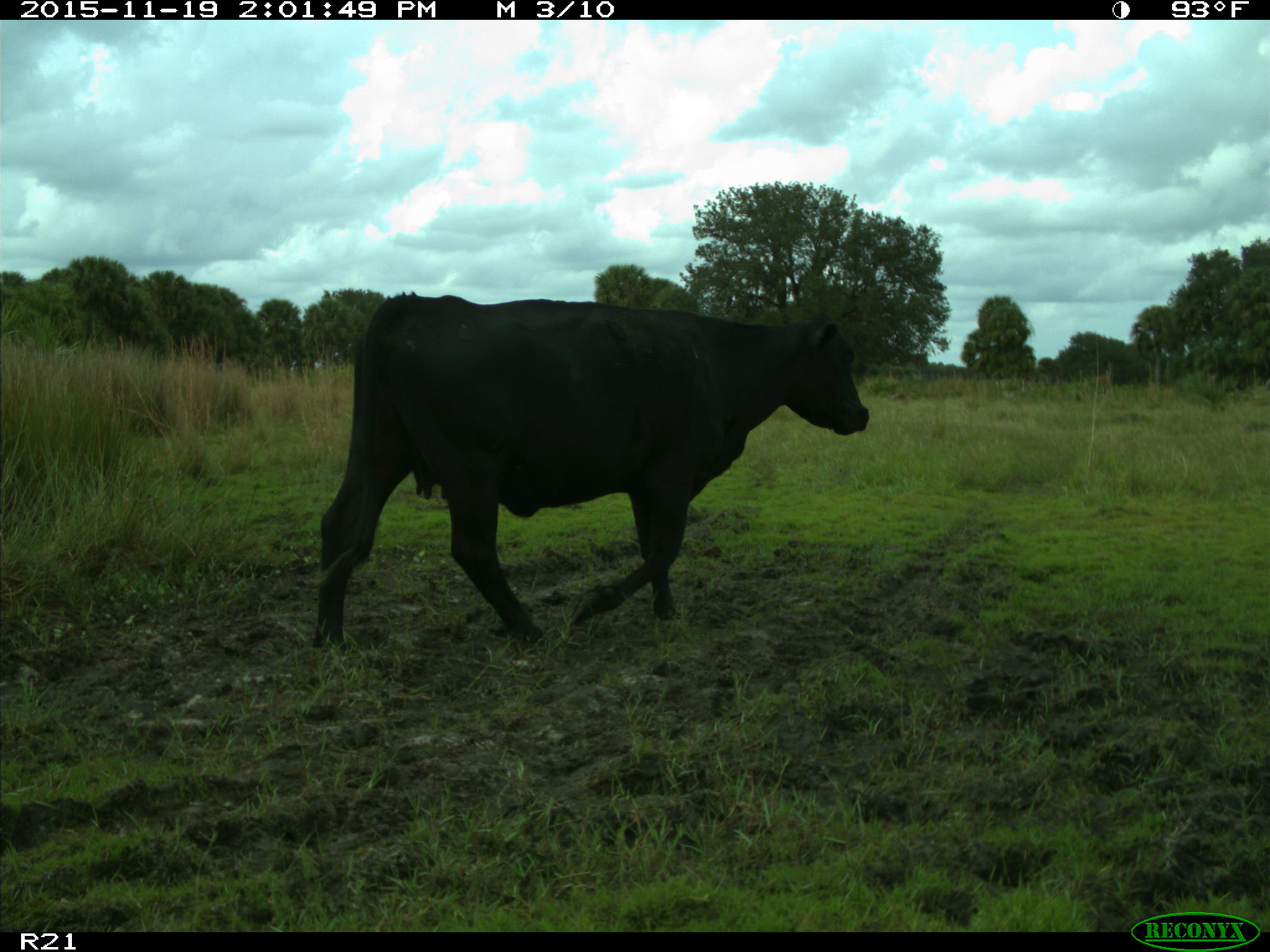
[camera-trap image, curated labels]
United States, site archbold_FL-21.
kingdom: Animalia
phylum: Chordata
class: Mammalia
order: Artiodactyla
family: Bovidae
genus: Bos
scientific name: Bos taurus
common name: domestic cow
Bos taurus (domestic cow).